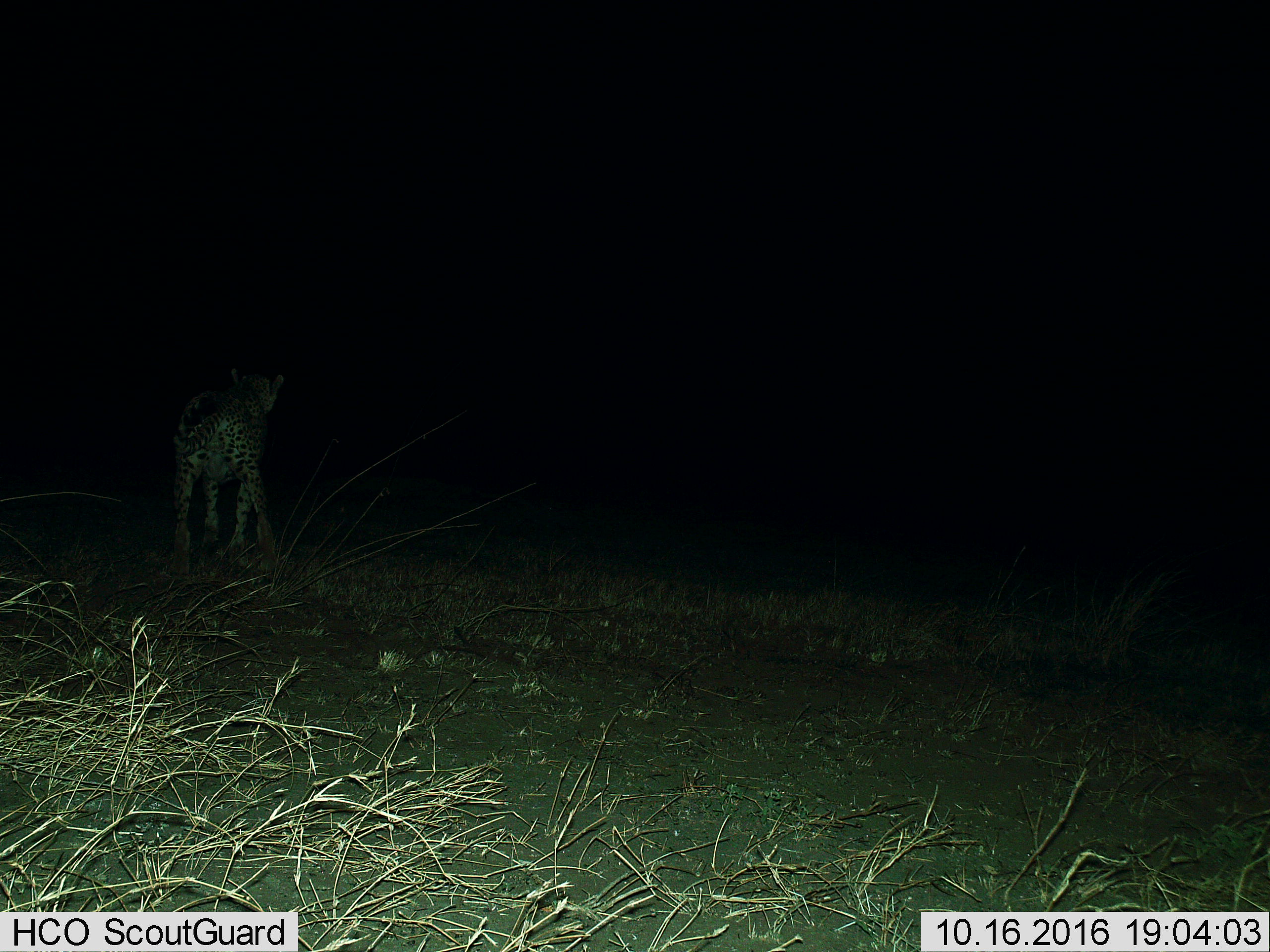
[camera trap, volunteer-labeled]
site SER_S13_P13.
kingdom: Animalia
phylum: Chordata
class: Mammalia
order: Carnivora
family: Felidae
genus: Panthera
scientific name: Panthera pardus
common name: leopard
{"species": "leopard (Panthera pardus)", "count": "1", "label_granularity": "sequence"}